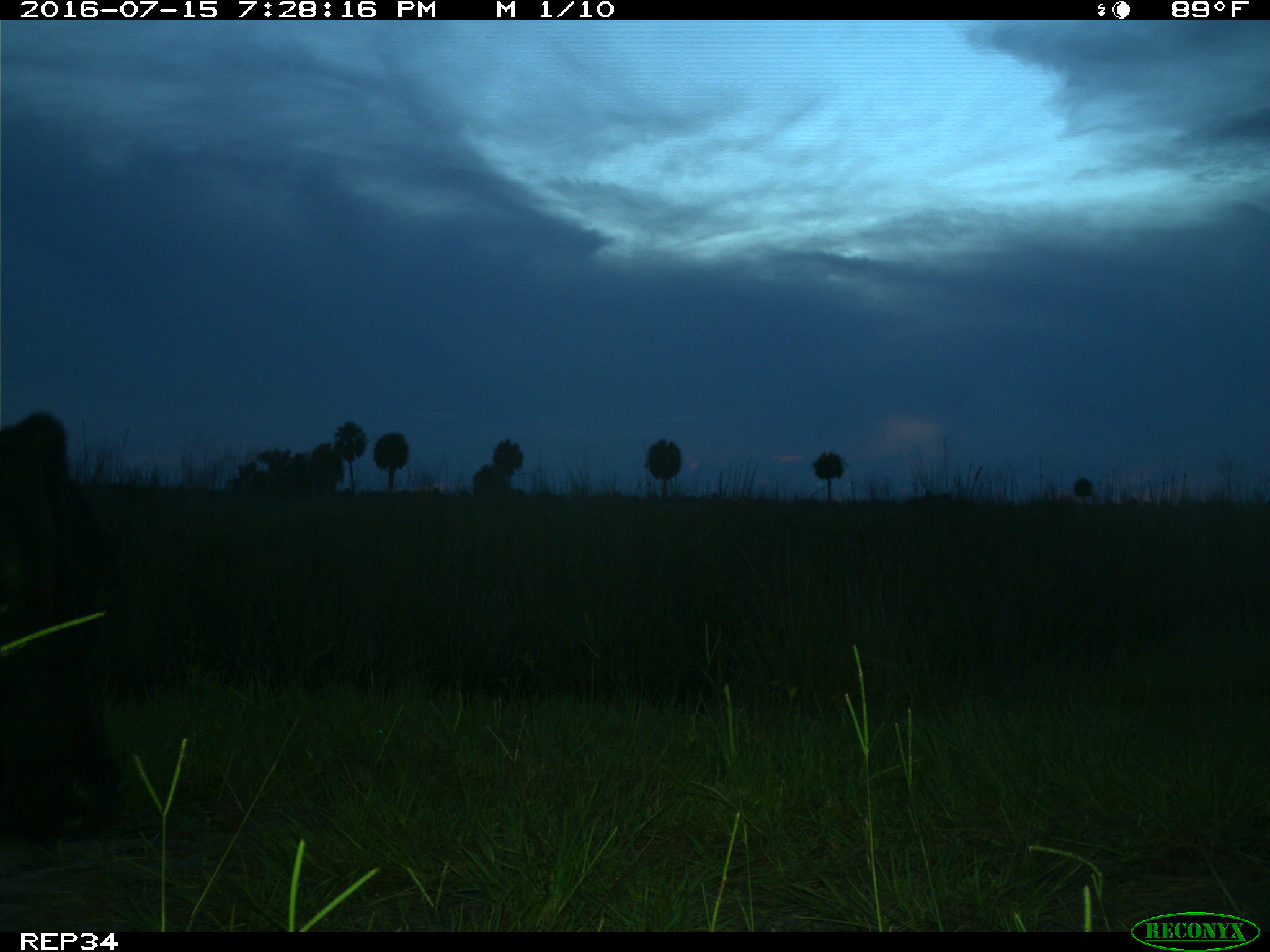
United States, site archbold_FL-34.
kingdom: Animalia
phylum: Chordata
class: Mammalia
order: Artiodactyla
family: Bovidae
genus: Bos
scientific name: Bos taurus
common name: domestic cow